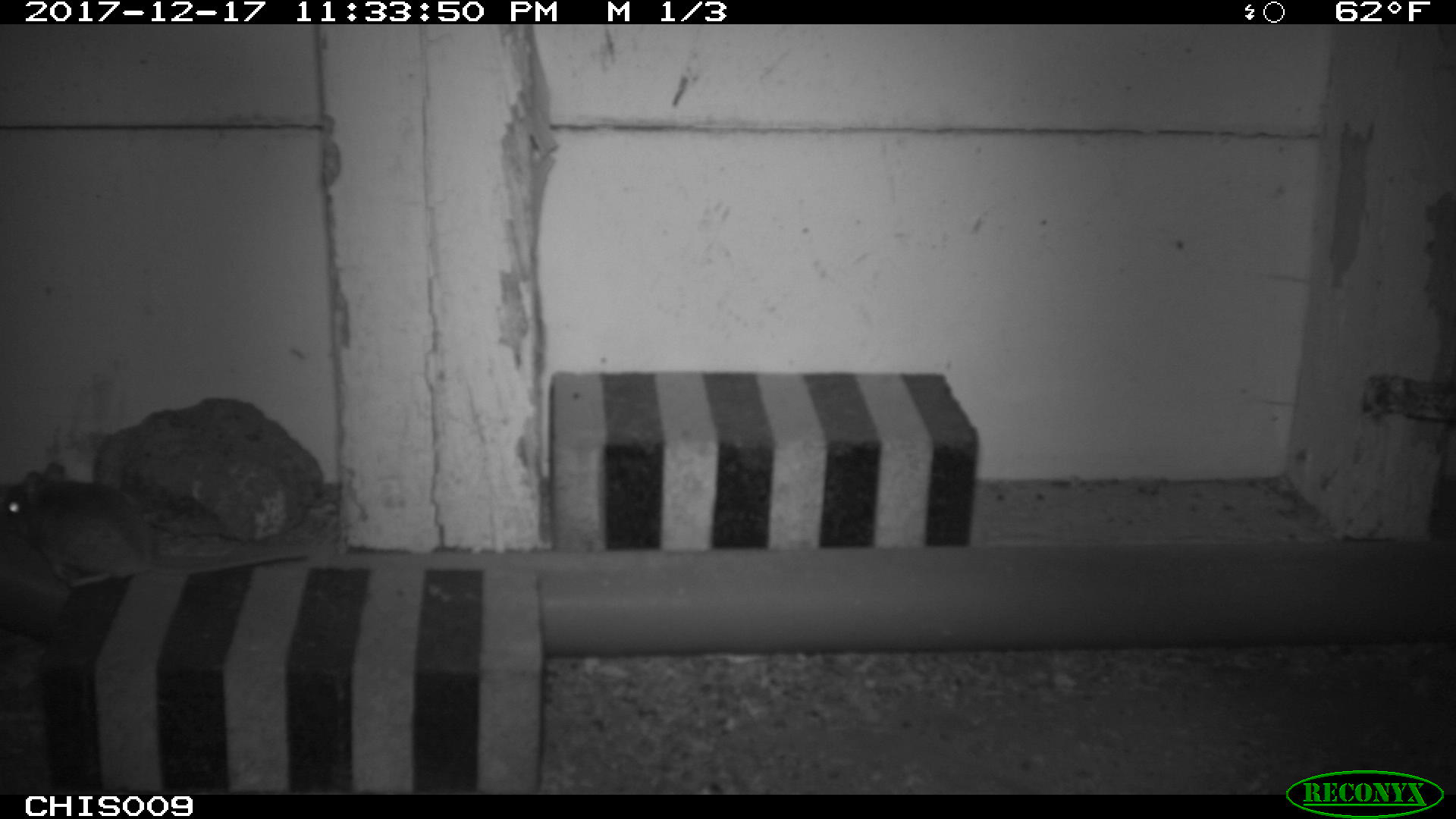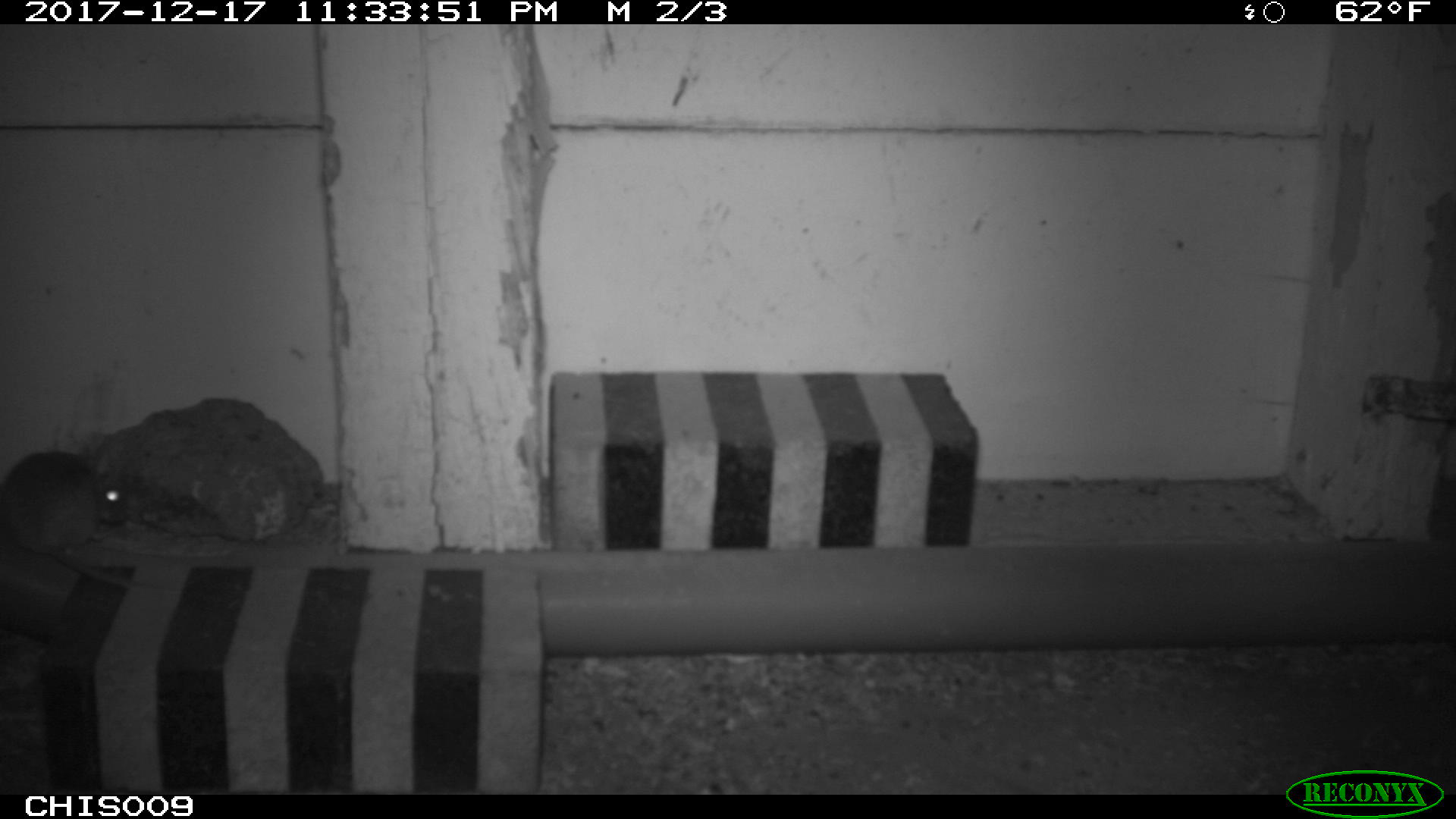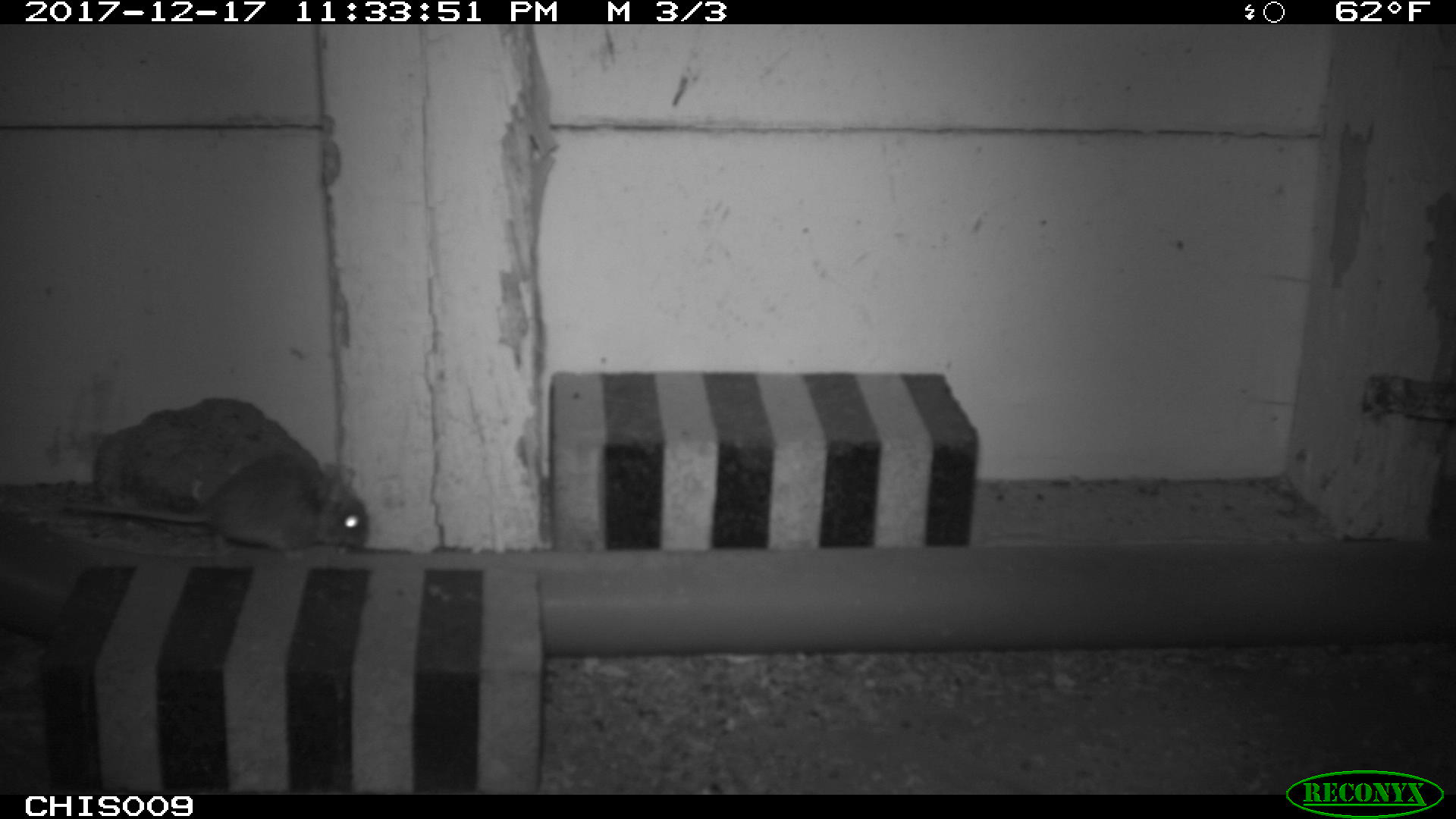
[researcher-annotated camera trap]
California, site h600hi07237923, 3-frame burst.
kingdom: Animalia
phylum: Chordata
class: Mammalia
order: Rodentia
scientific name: Rodentia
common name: rodent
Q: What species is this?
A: Rodent (Rodentia).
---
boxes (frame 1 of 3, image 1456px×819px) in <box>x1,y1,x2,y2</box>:
rodent: <box>0,460,312,586</box>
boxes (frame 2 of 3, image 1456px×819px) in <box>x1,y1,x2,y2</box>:
rodent: <box>0,450,190,608</box>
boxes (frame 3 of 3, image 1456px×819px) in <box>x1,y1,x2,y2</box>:
rodent: <box>64,452,369,555</box>